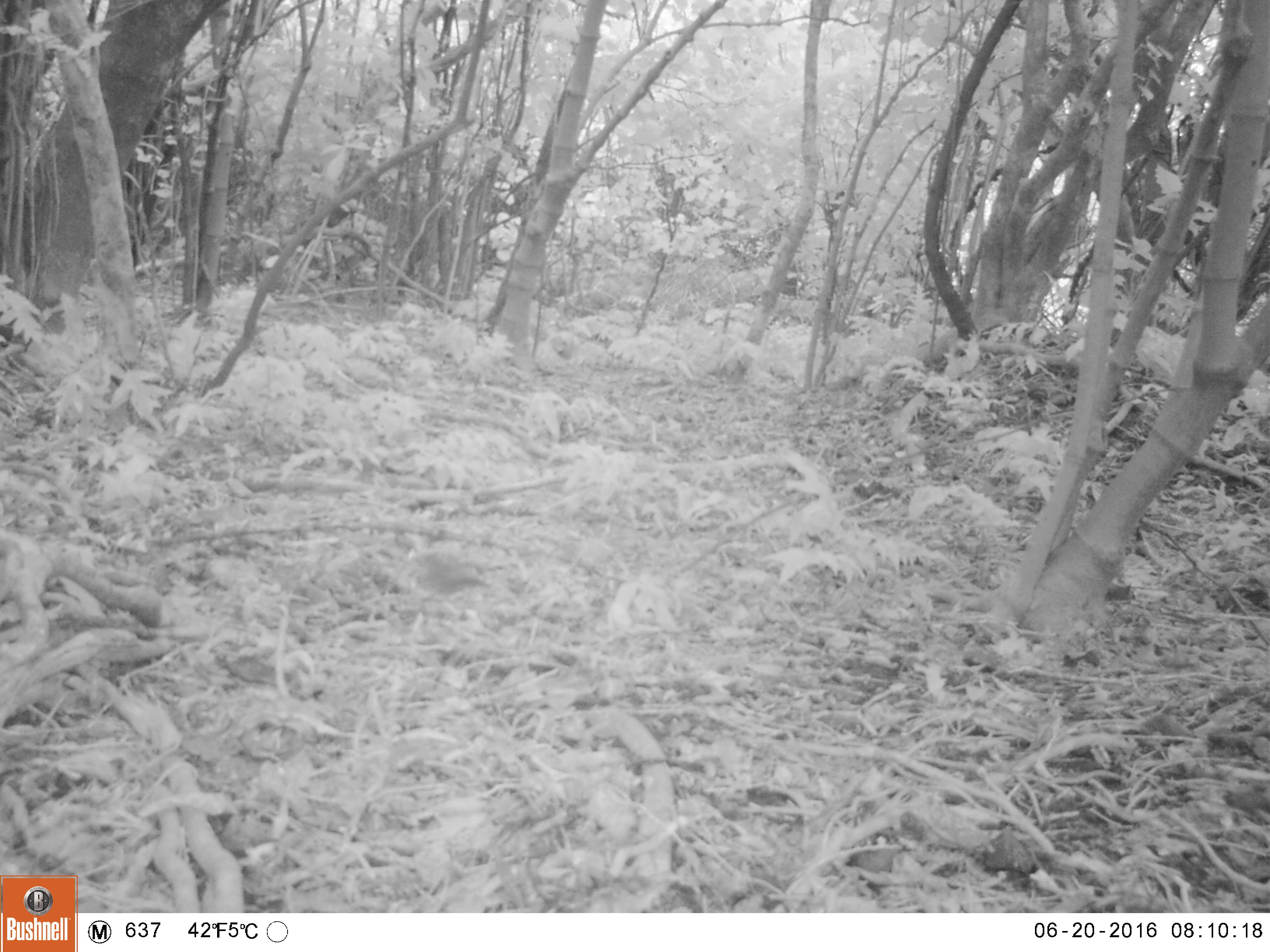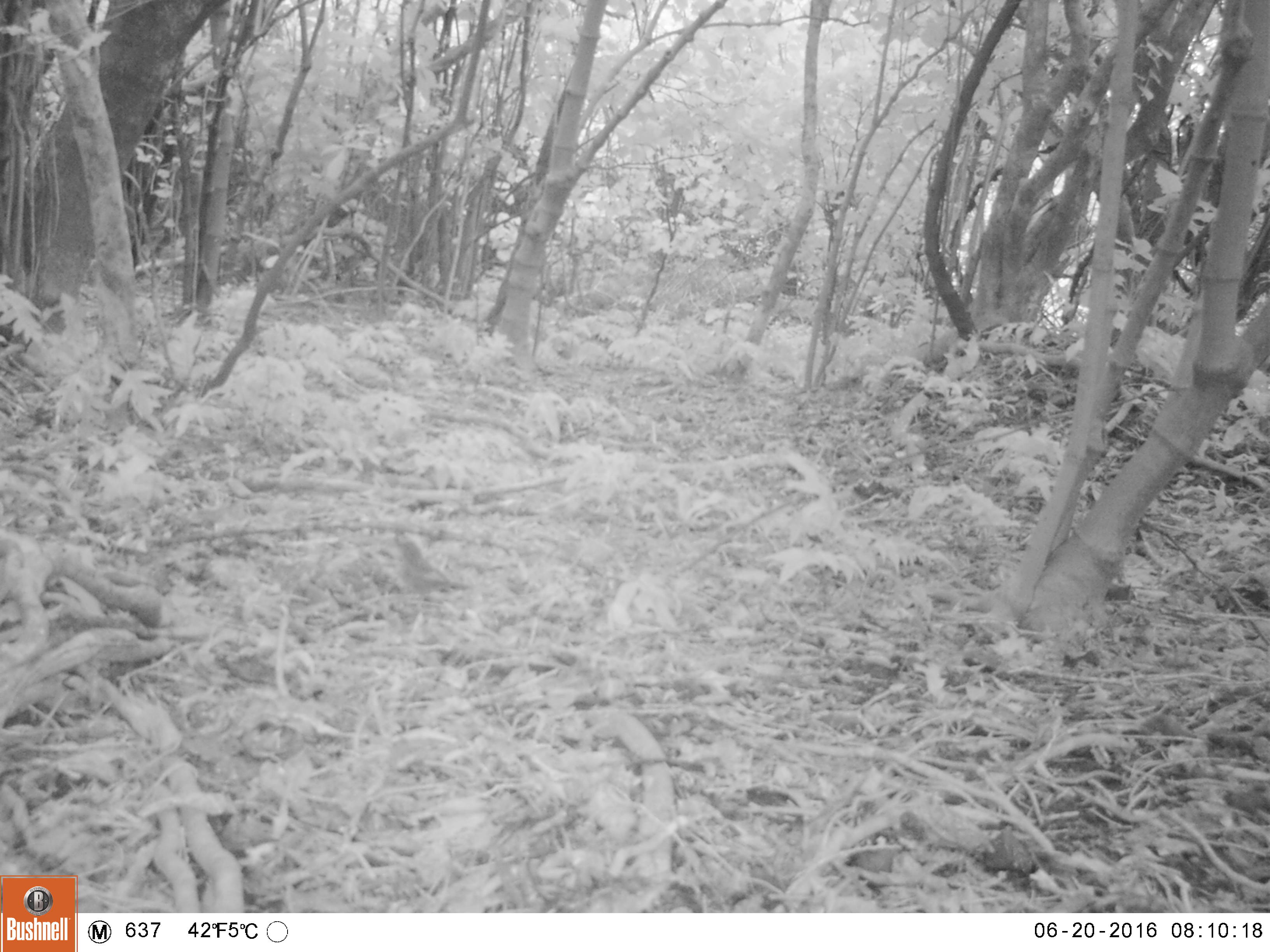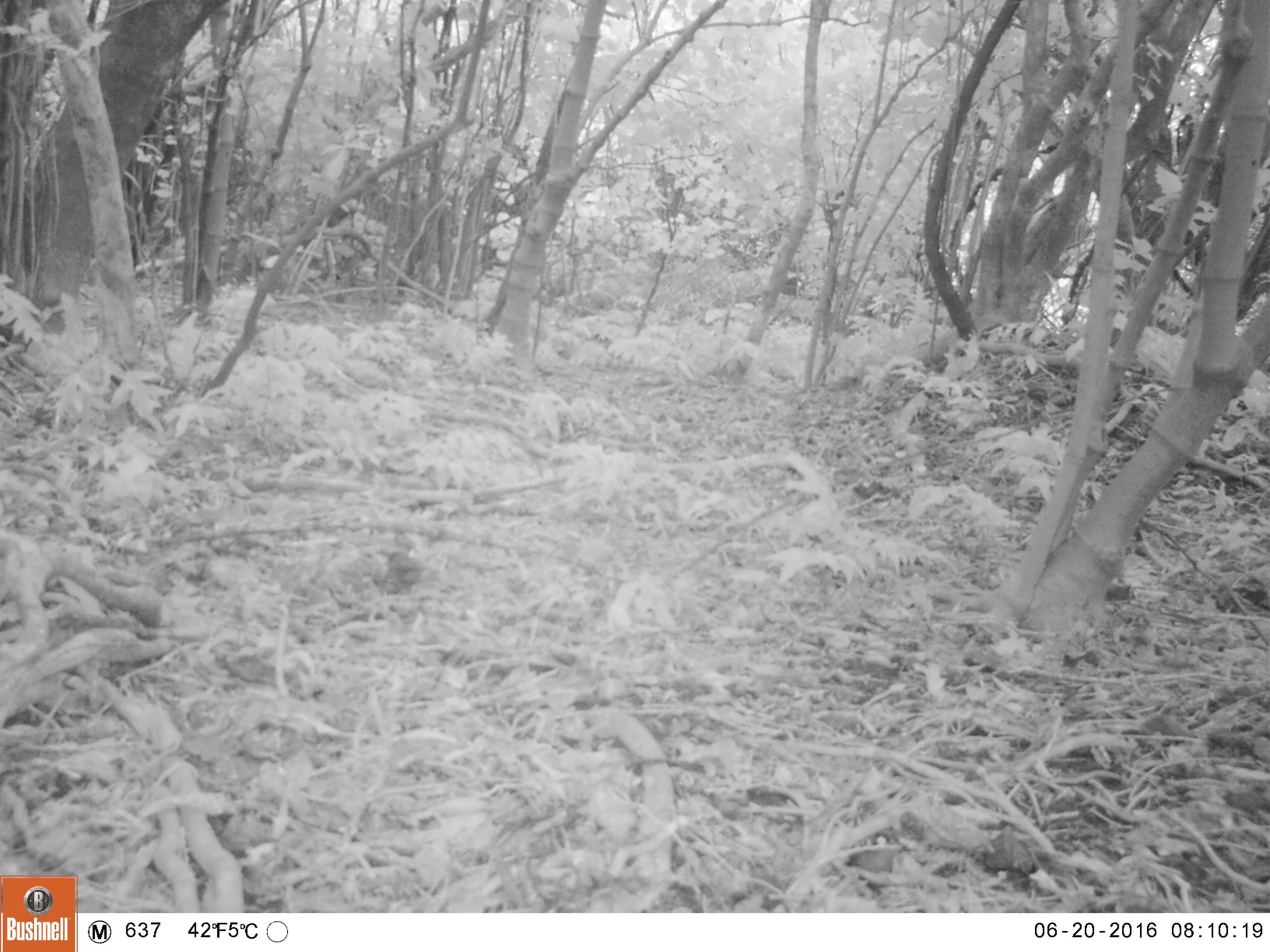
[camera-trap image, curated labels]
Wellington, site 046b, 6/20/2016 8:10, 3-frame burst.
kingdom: Animalia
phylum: Chordata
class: Aves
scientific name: Aves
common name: bird